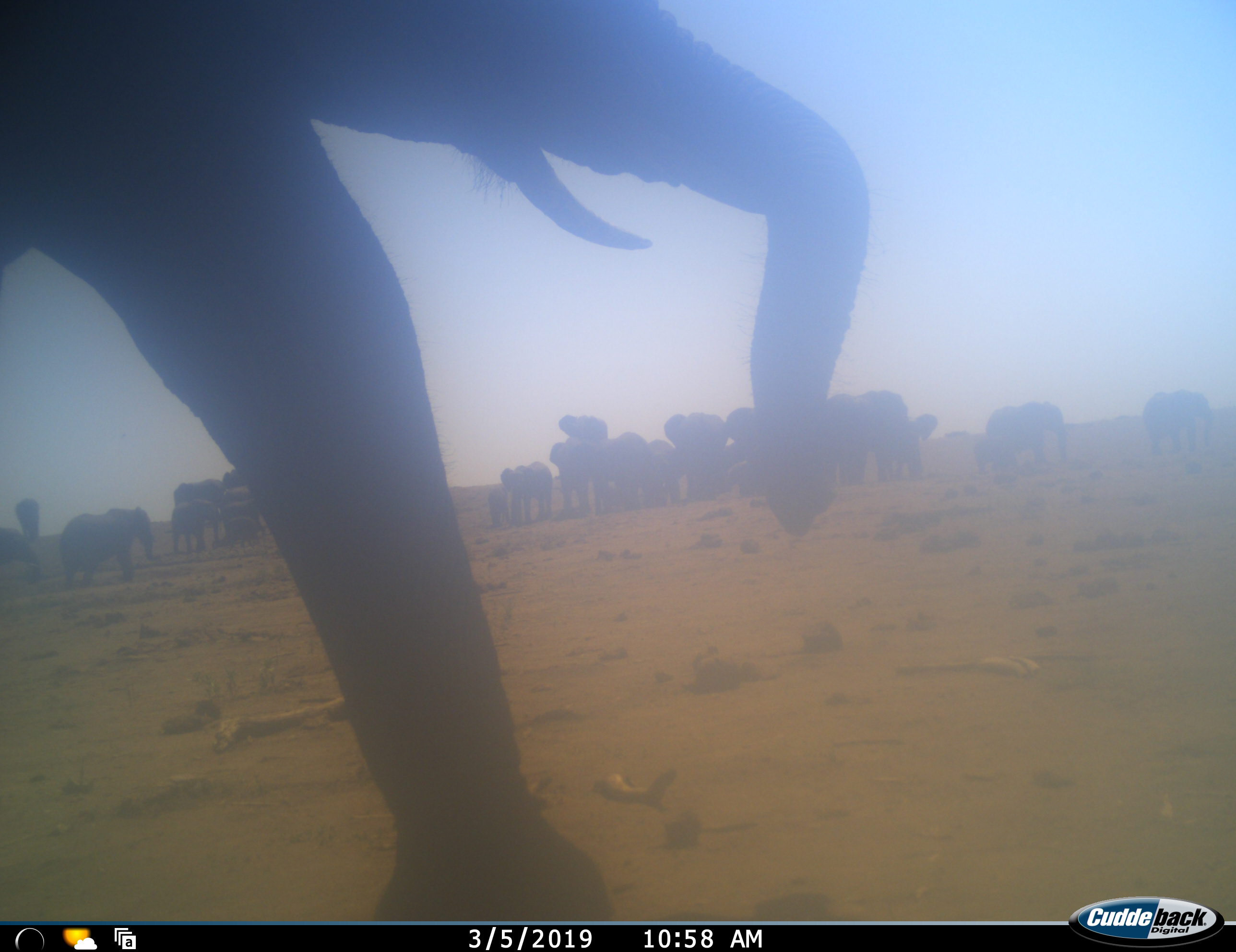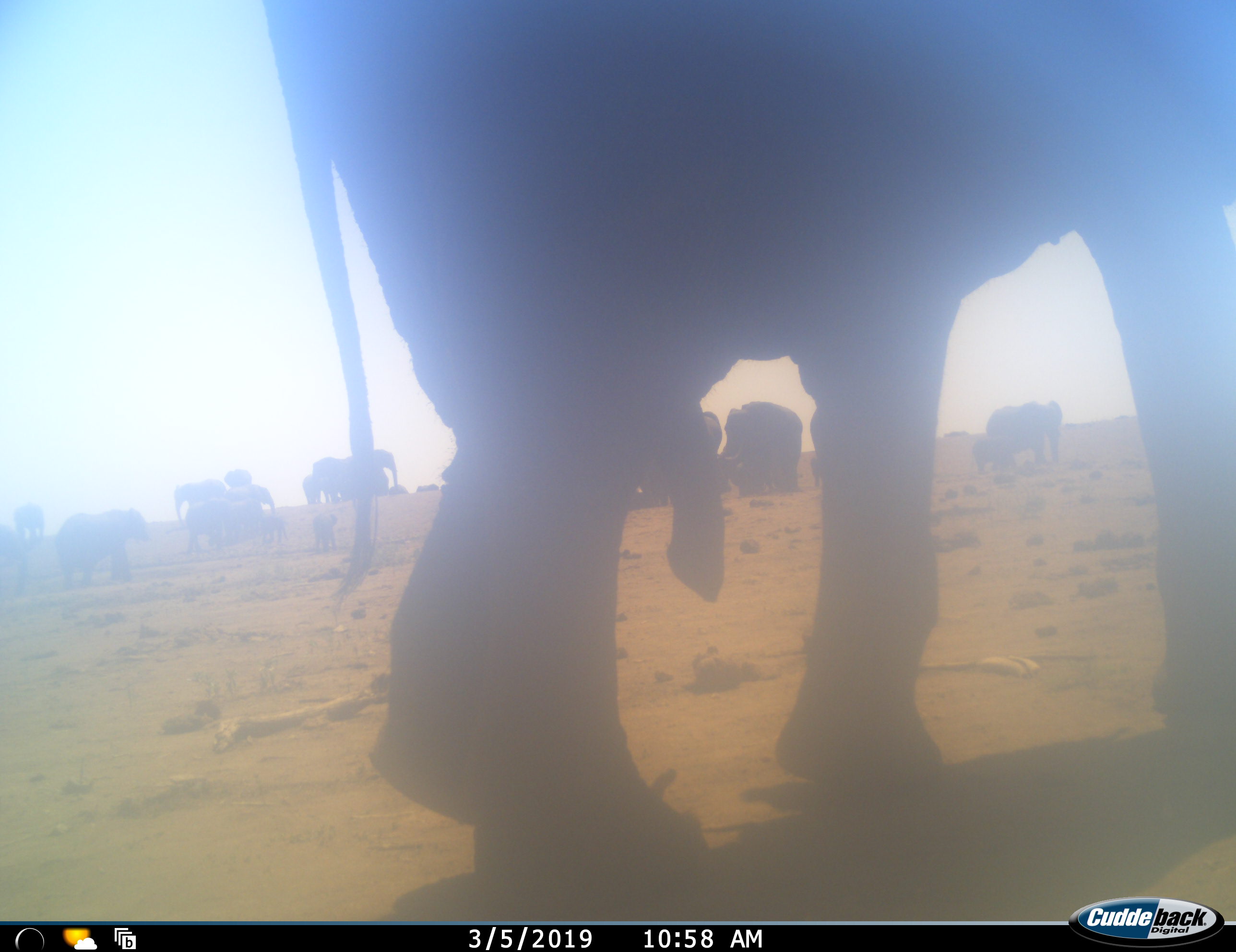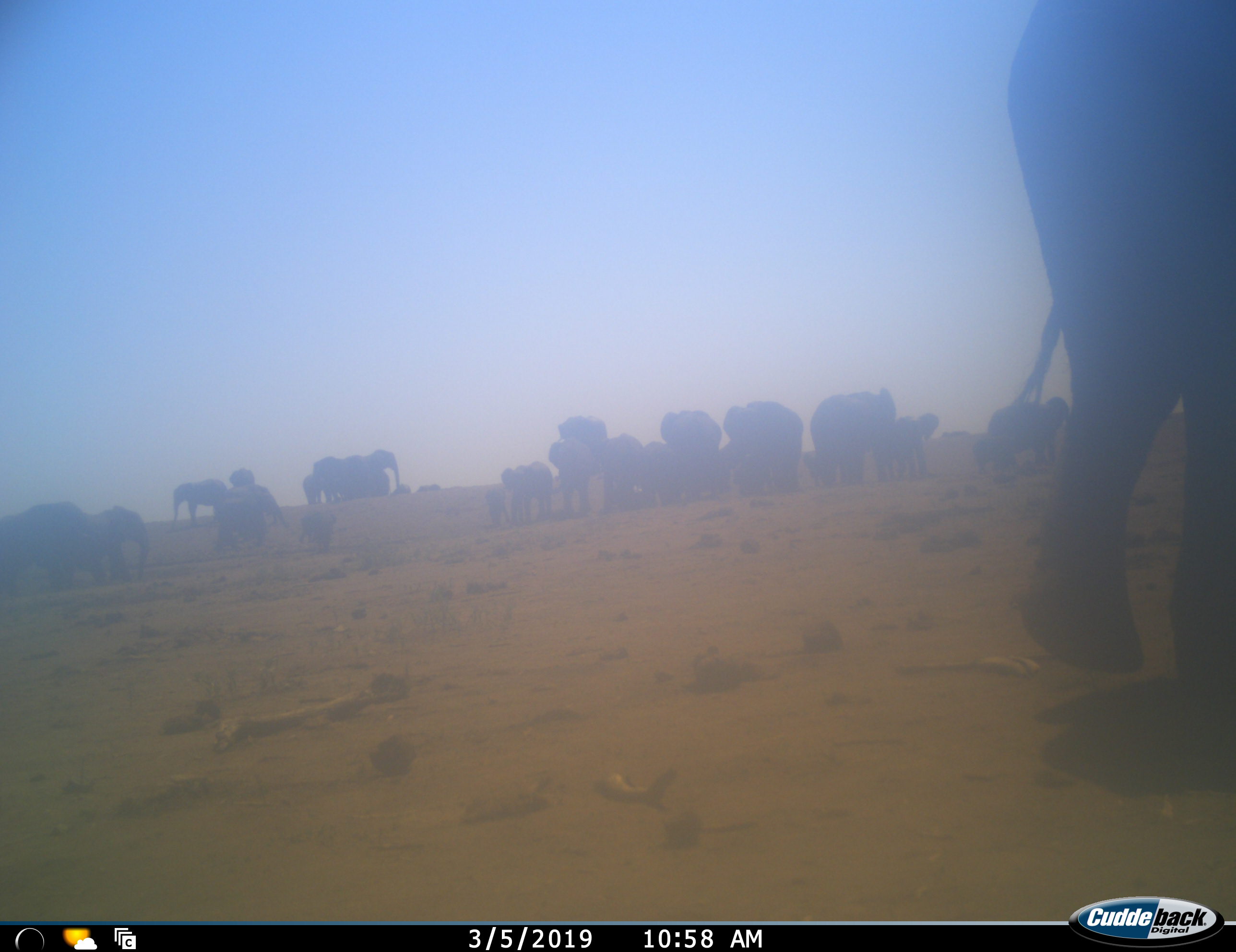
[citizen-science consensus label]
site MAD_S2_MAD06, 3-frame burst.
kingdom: Animalia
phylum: Chordata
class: Mammalia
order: Proboscidea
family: Elephantidae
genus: Loxodonta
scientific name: Loxodonta africana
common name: african bush elephant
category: elephant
Elephant (african bush elephant) (Loxodonta africana), count 11-50. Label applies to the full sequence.